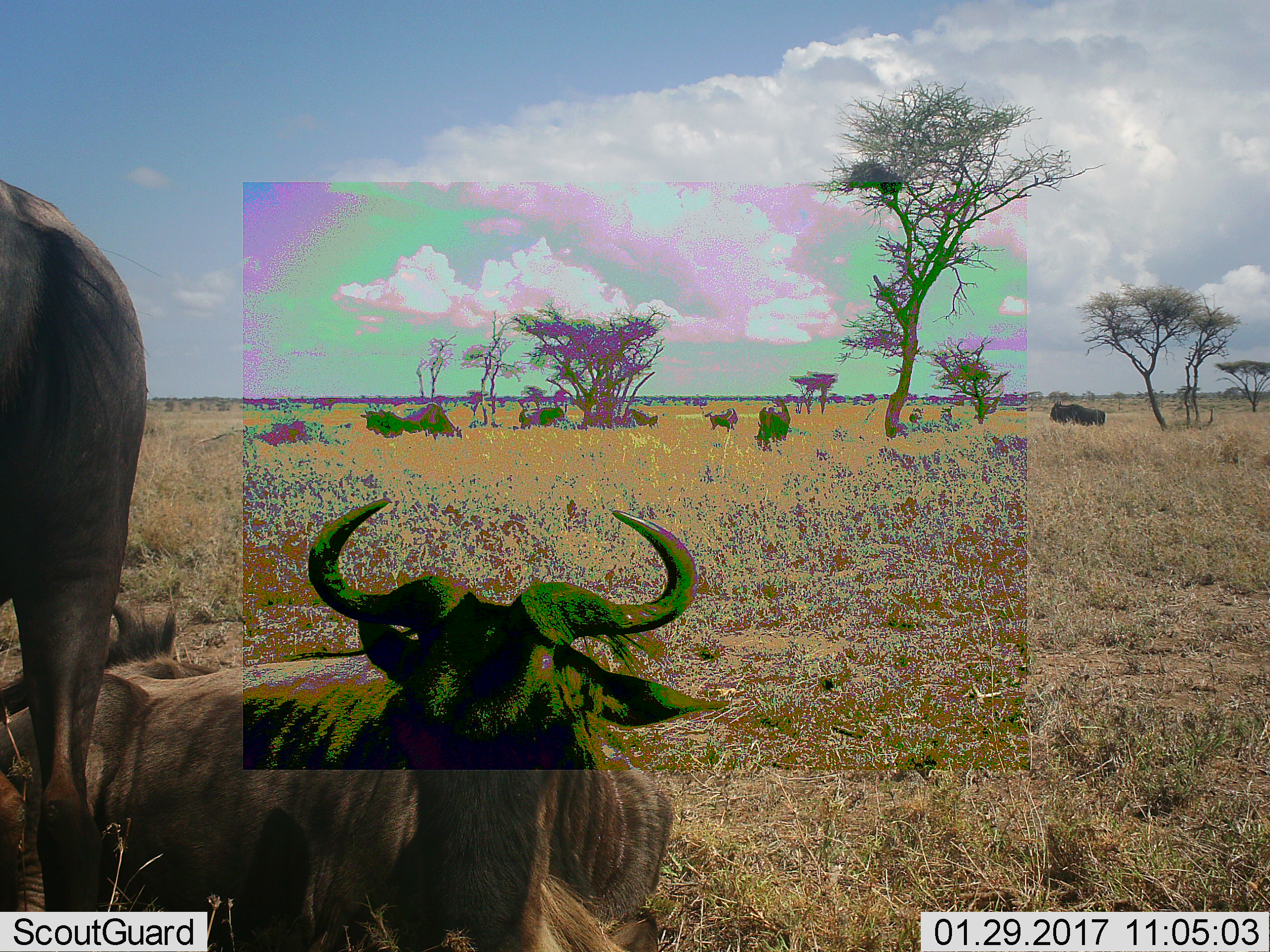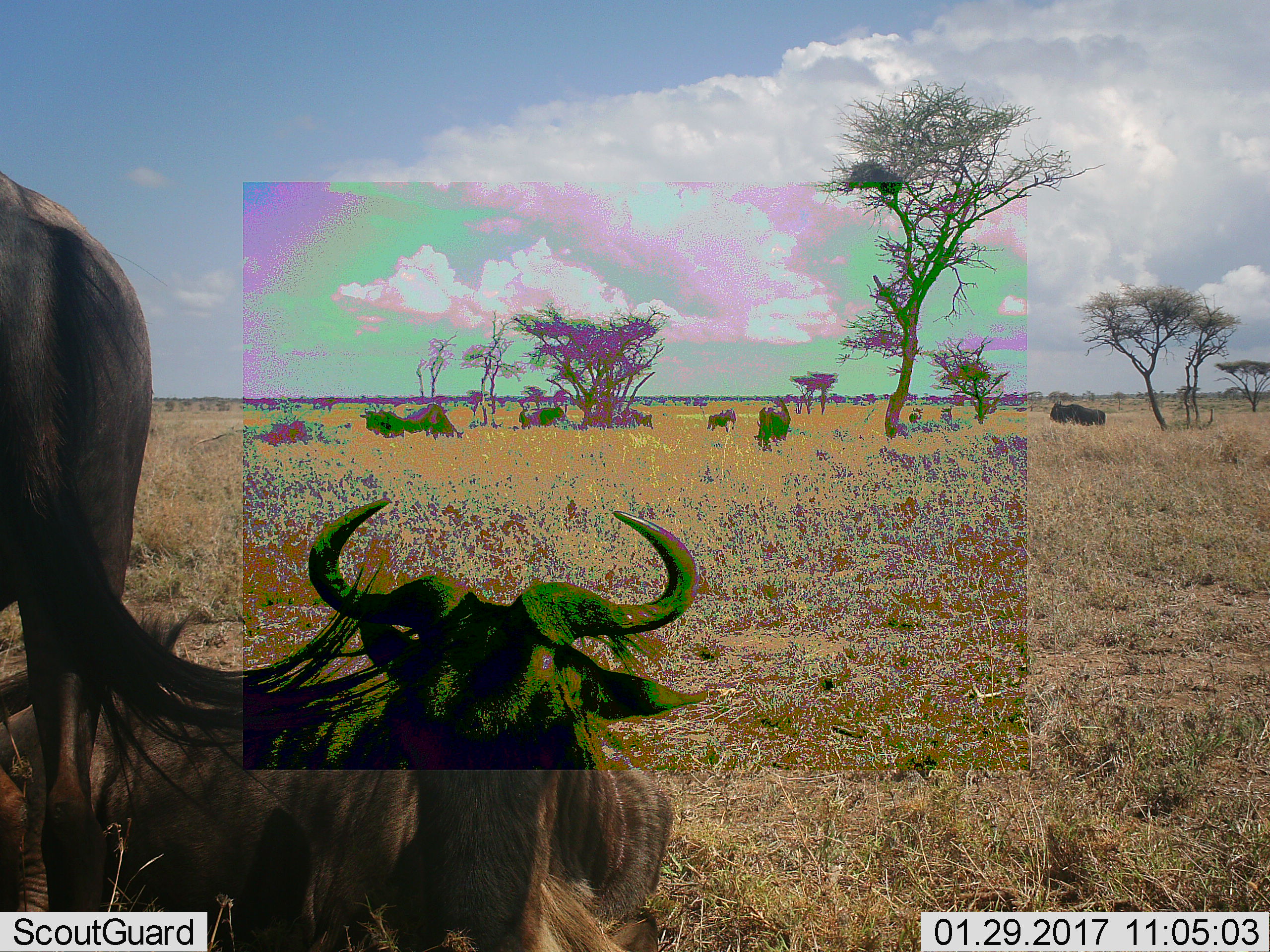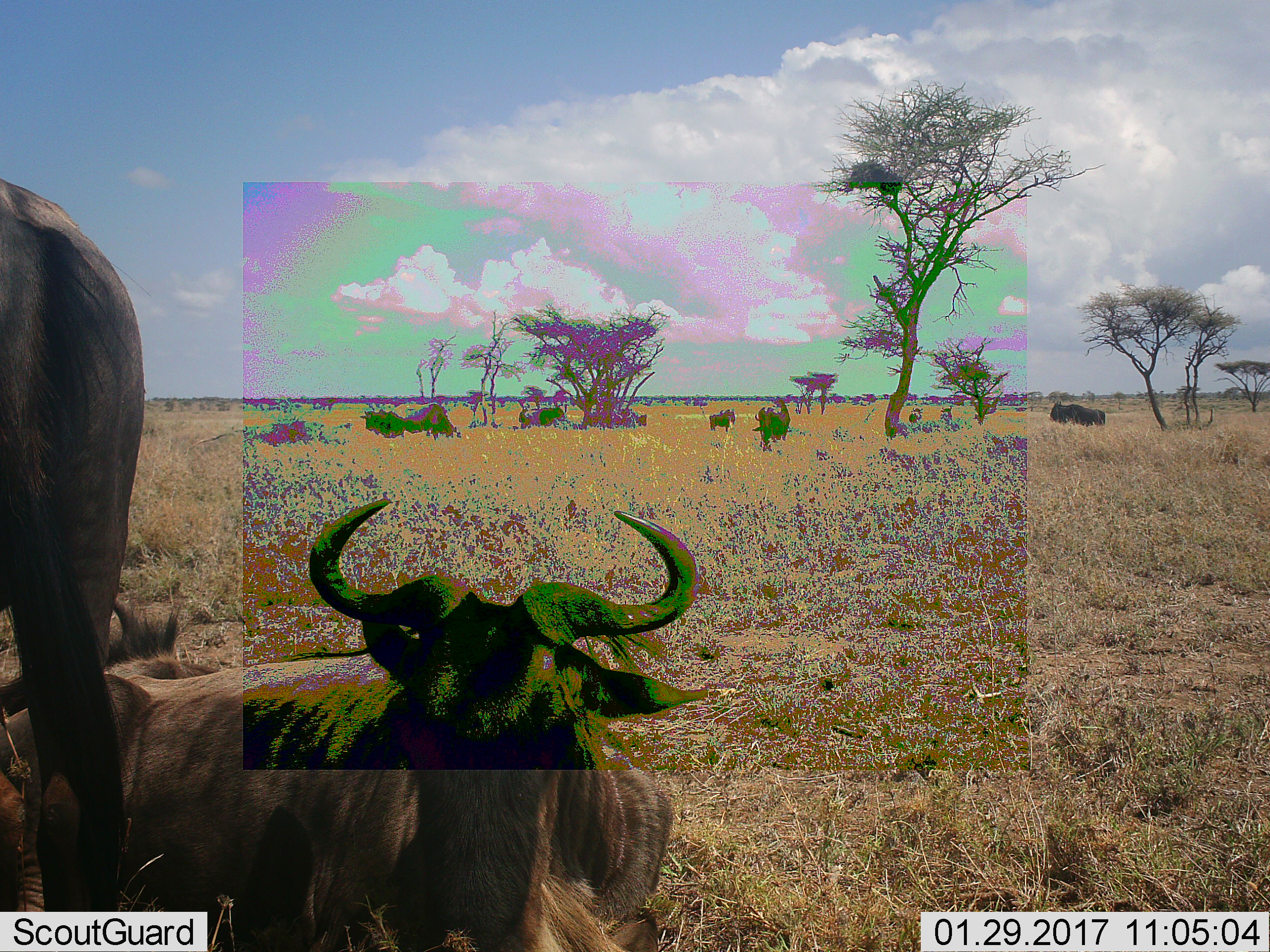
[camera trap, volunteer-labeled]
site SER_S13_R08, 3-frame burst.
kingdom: Animalia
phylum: Chordata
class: Mammalia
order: Artiodactyla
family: Bovidae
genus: Connochaetes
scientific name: Connochaetes taurinus taurinus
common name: blue wildebeest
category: wildebeestblue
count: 11-50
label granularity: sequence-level